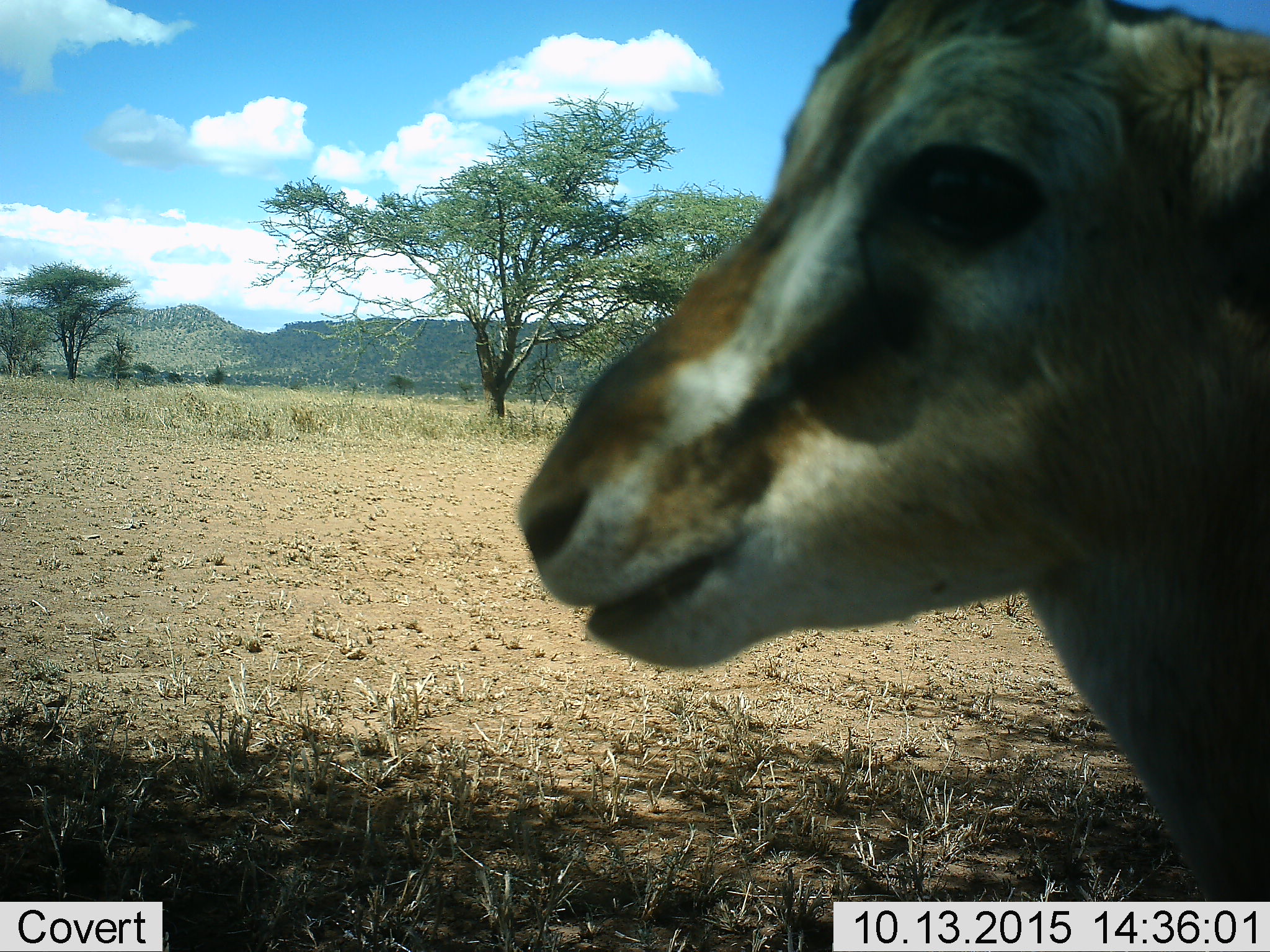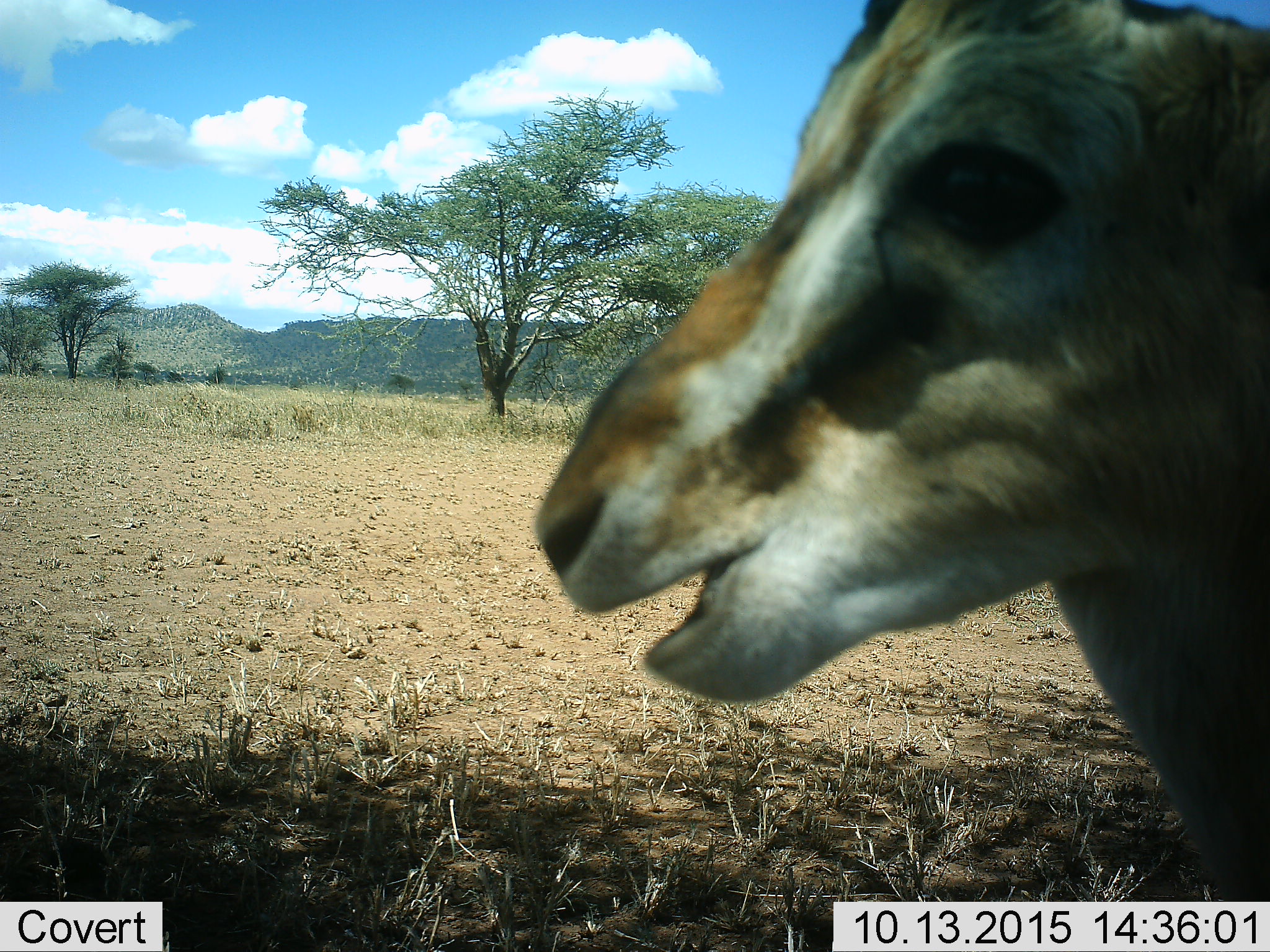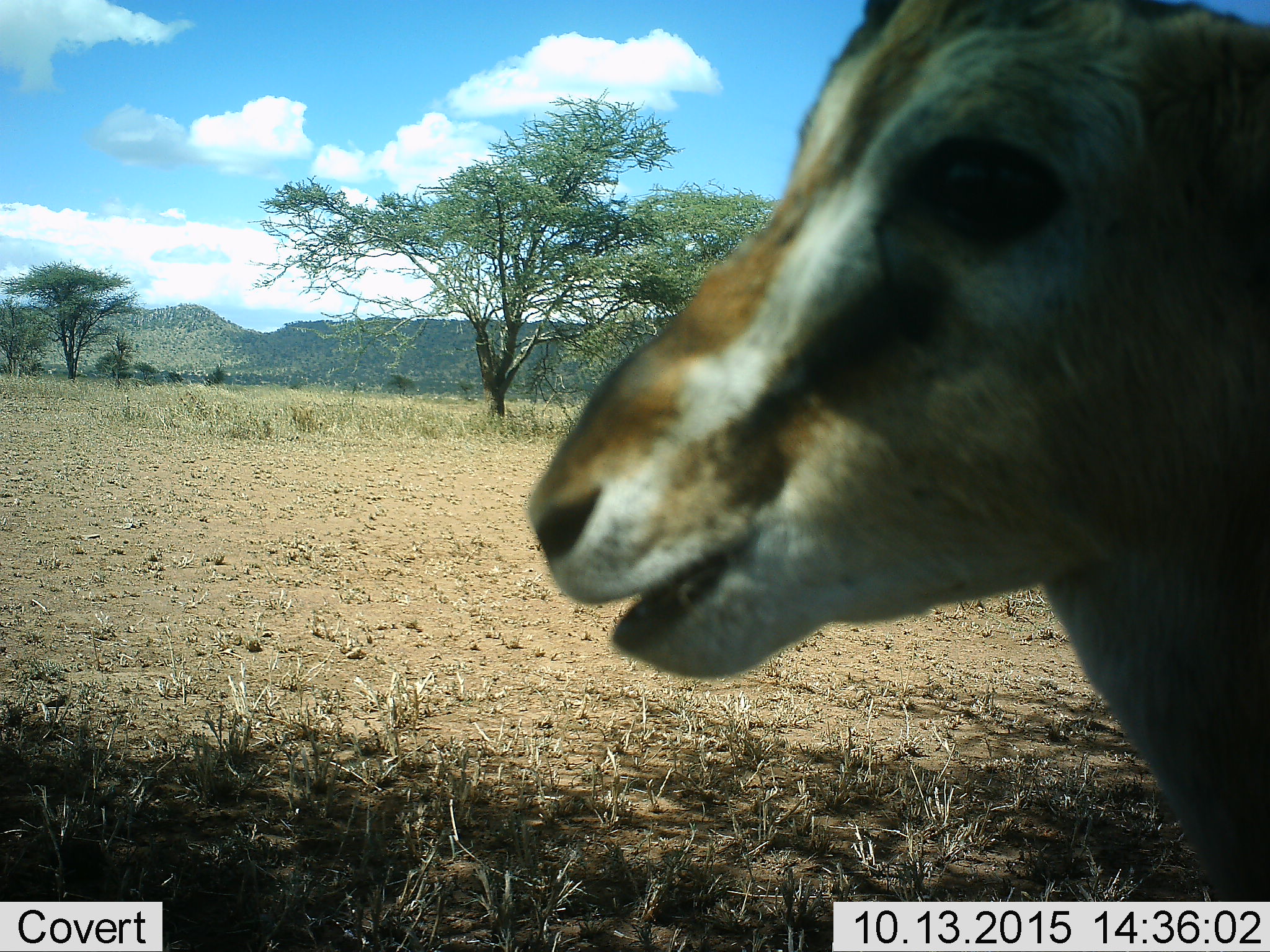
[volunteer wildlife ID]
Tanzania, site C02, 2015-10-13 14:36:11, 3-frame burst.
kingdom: Animalia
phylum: Chordata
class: Mammalia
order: Artiodactyla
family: Bovidae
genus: Eudorcas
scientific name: Eudorcas thomsonii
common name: thomson's gazelle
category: gazellethomsons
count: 1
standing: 83%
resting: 0%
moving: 6%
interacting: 0%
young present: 0%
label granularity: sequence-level